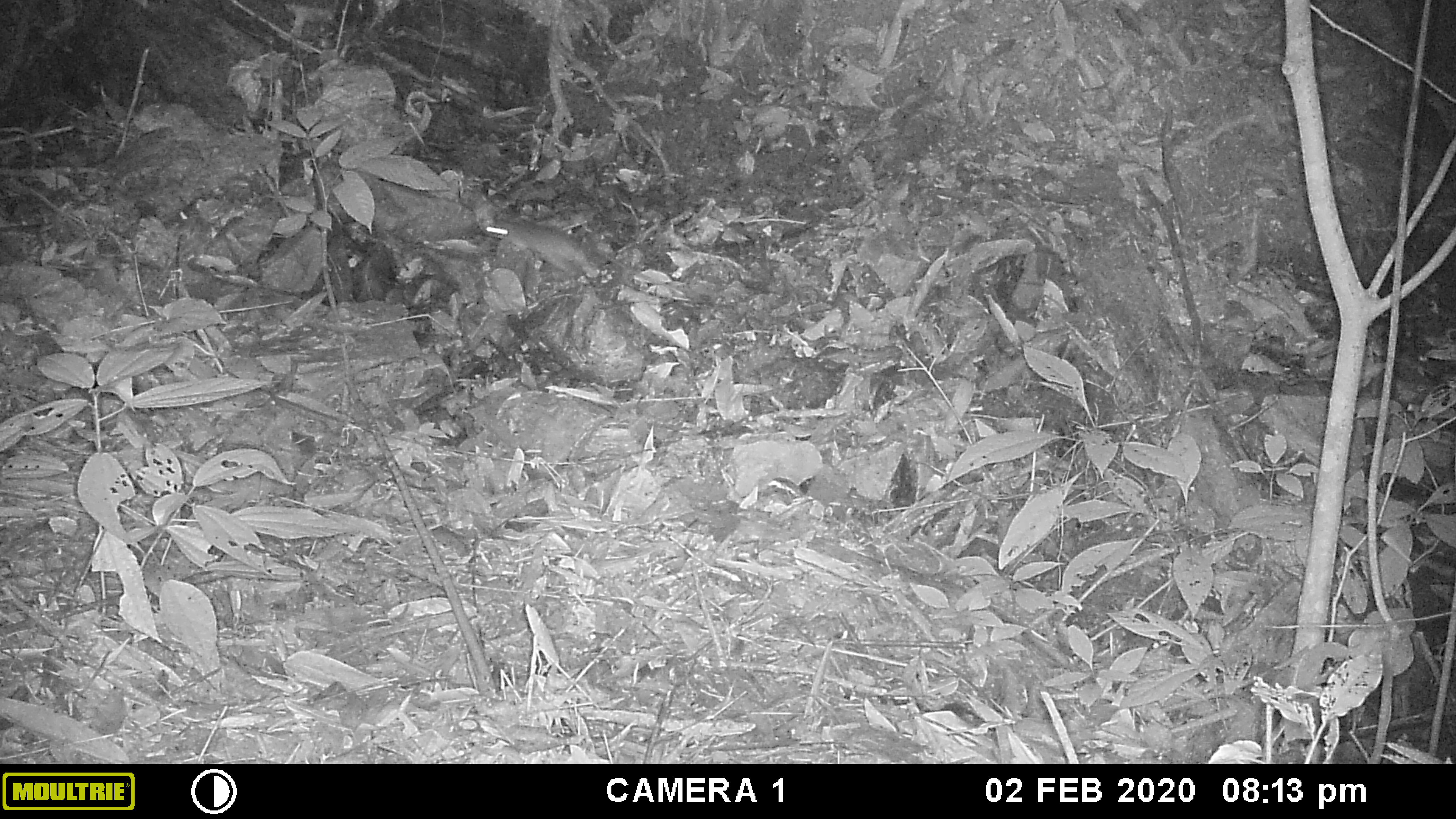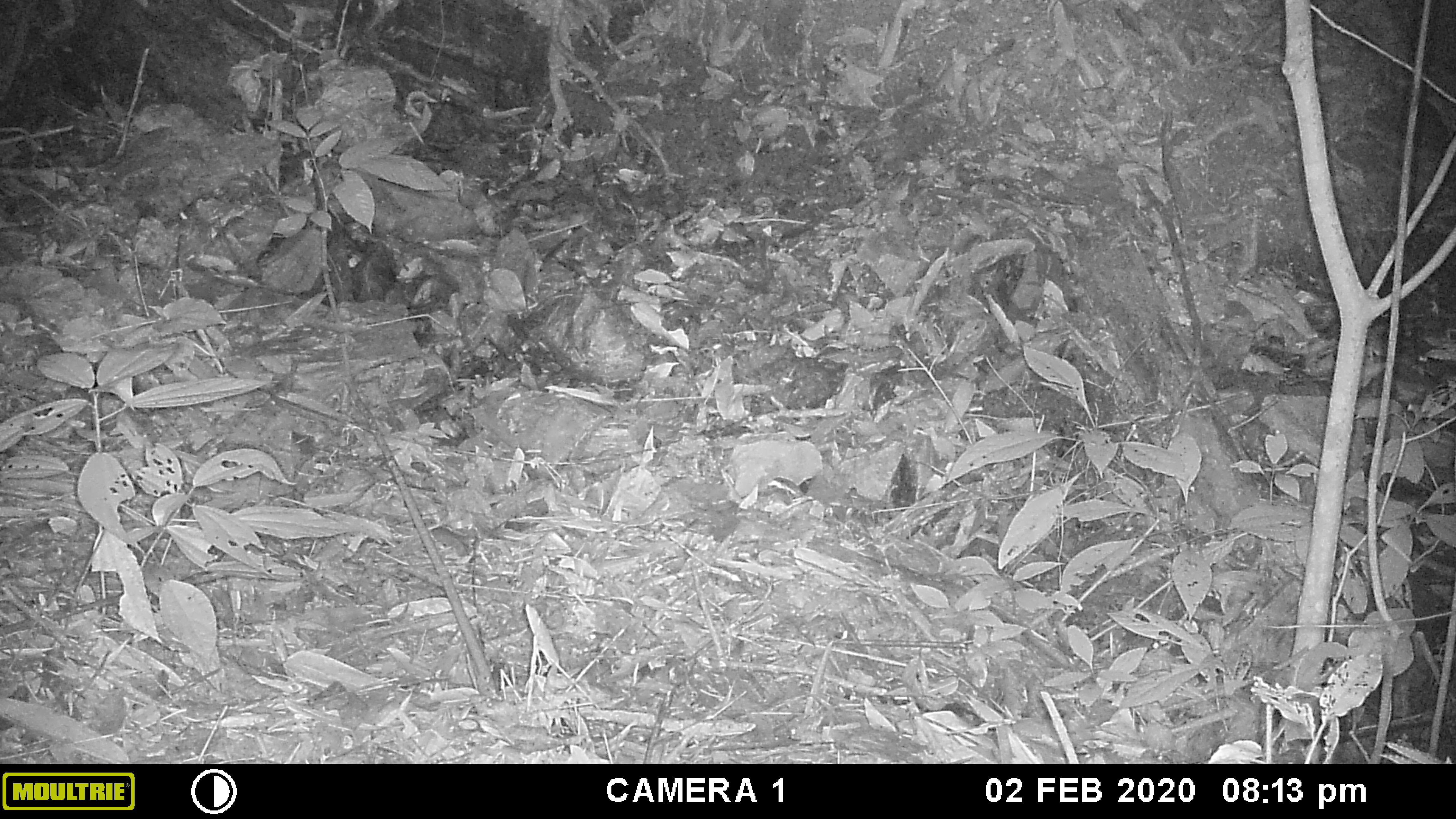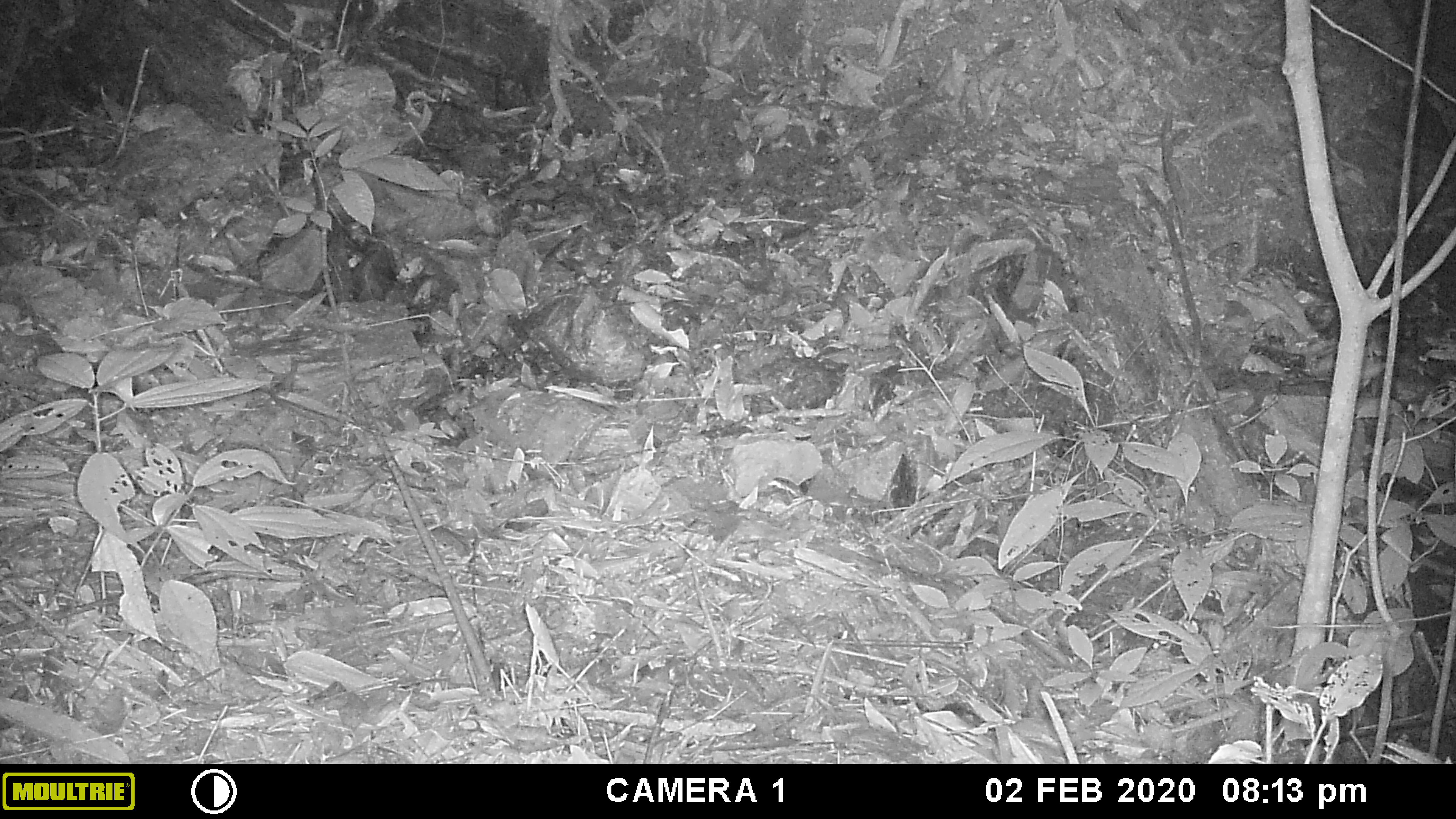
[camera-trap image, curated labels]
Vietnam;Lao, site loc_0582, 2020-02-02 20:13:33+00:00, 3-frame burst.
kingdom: Animalia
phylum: Chordata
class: Mammalia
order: Rodentia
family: Muridae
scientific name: Muridae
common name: old-world mice and rats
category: unidentified murid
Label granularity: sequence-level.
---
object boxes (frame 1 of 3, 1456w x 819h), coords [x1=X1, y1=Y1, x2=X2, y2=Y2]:
unidentified murid: [x1=485, y1=215, x2=602, y2=278]